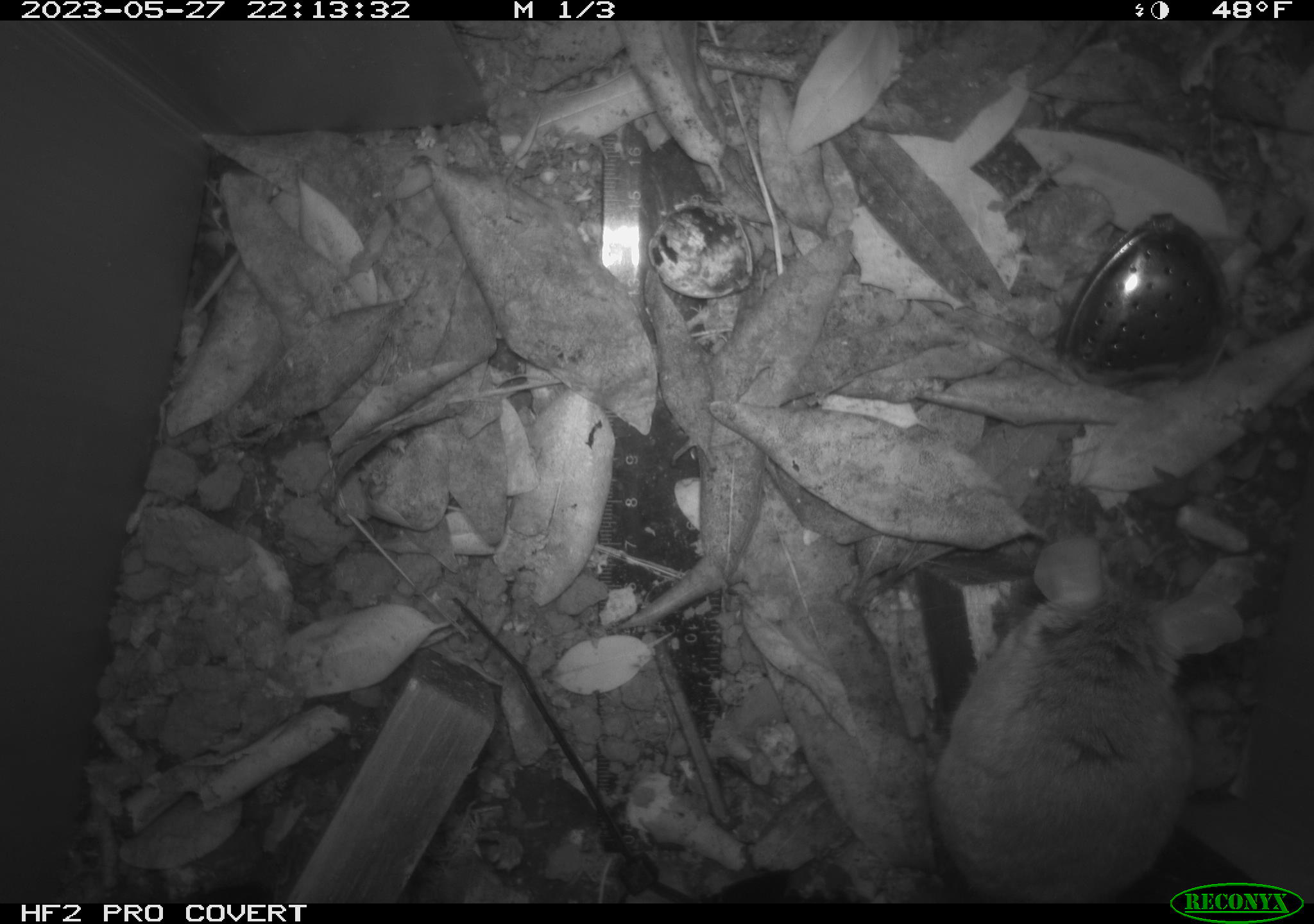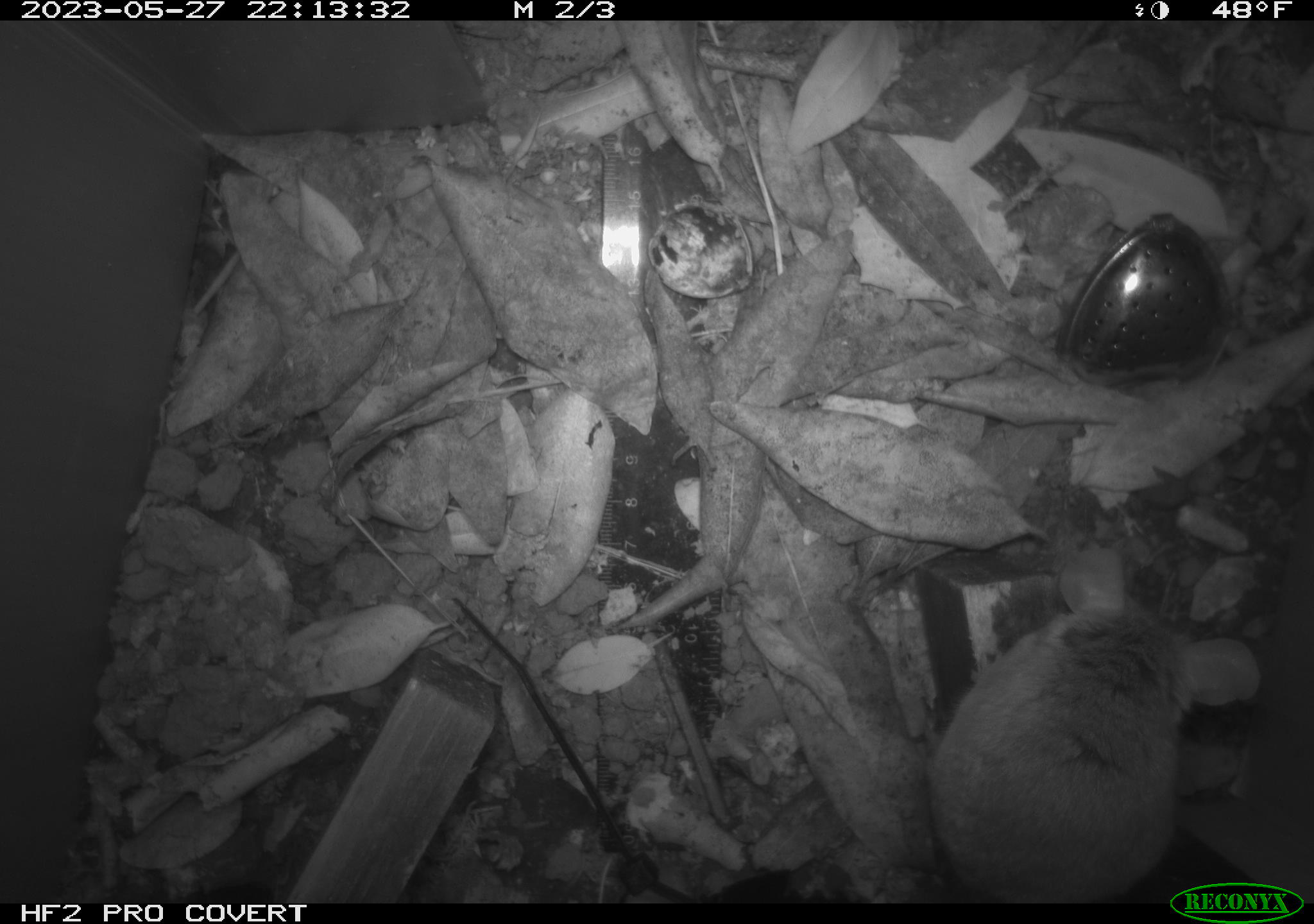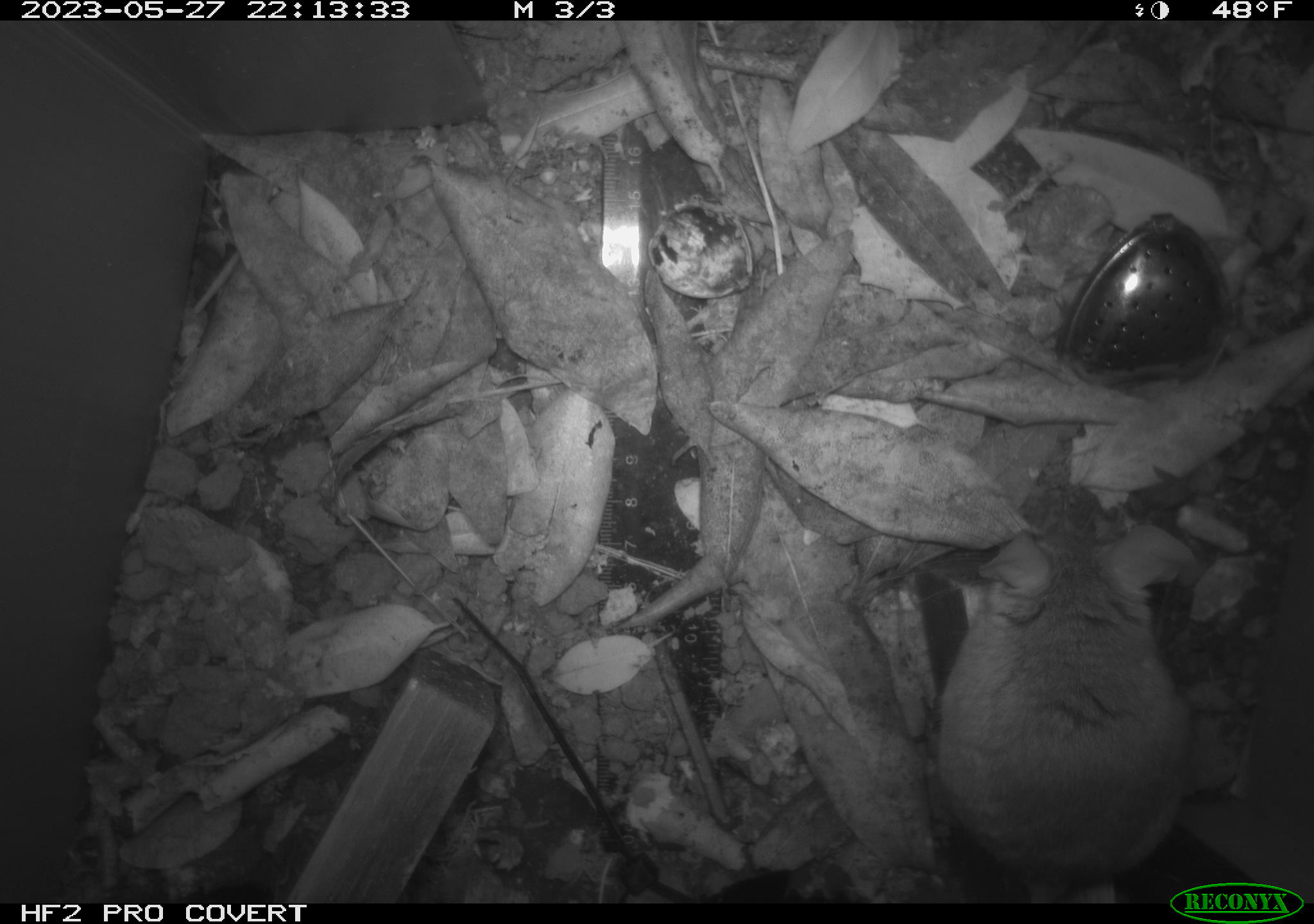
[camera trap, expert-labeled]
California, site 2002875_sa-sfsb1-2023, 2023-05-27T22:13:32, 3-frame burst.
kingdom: Animalia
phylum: Chordata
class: Mammalia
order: Rodentia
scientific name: Rodentia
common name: mouse species